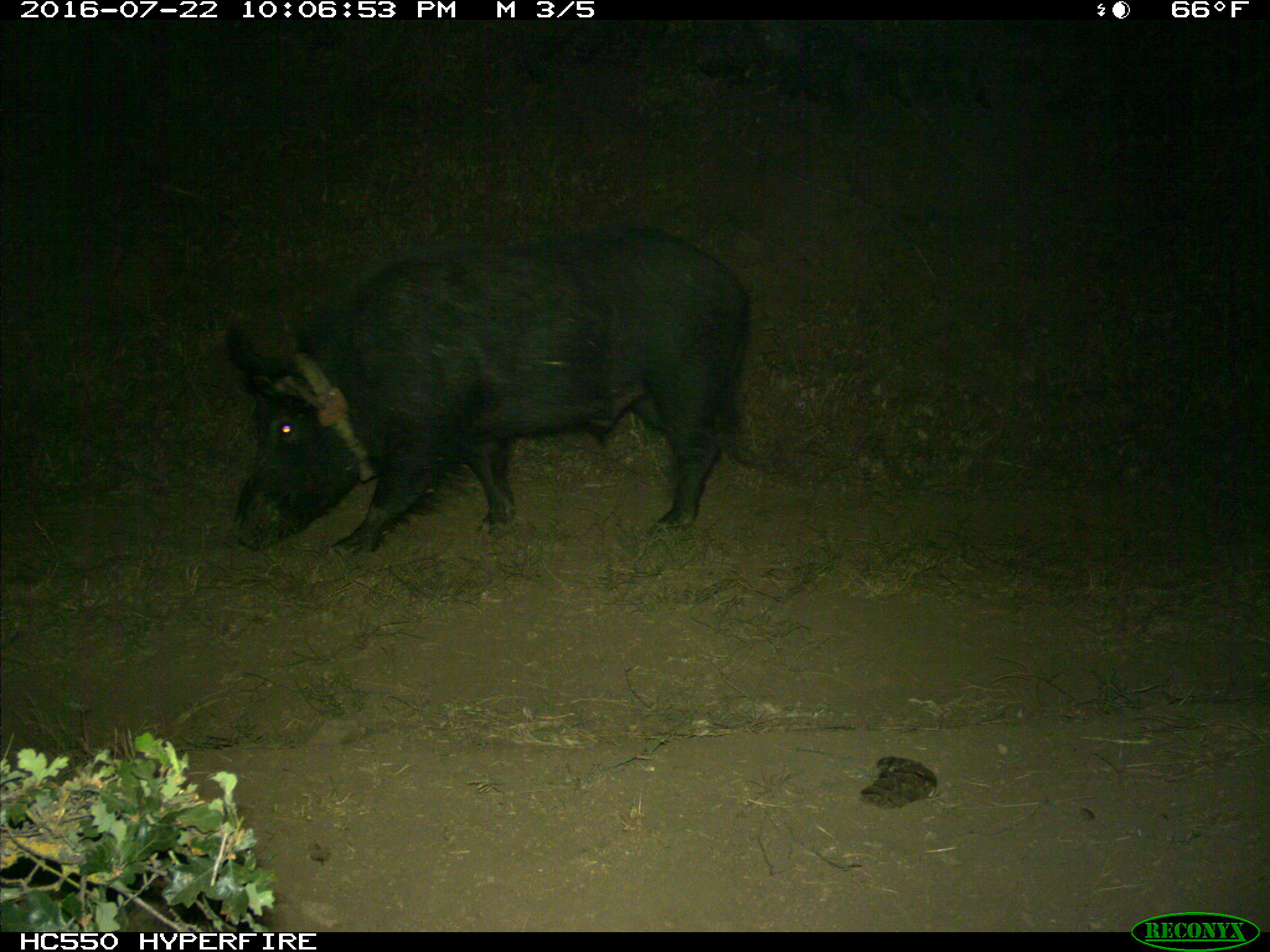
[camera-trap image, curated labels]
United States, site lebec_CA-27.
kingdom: Animalia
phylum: Chordata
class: Mammalia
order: Artiodactyla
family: Suidae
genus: Sus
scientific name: Sus scrofa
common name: wild boar